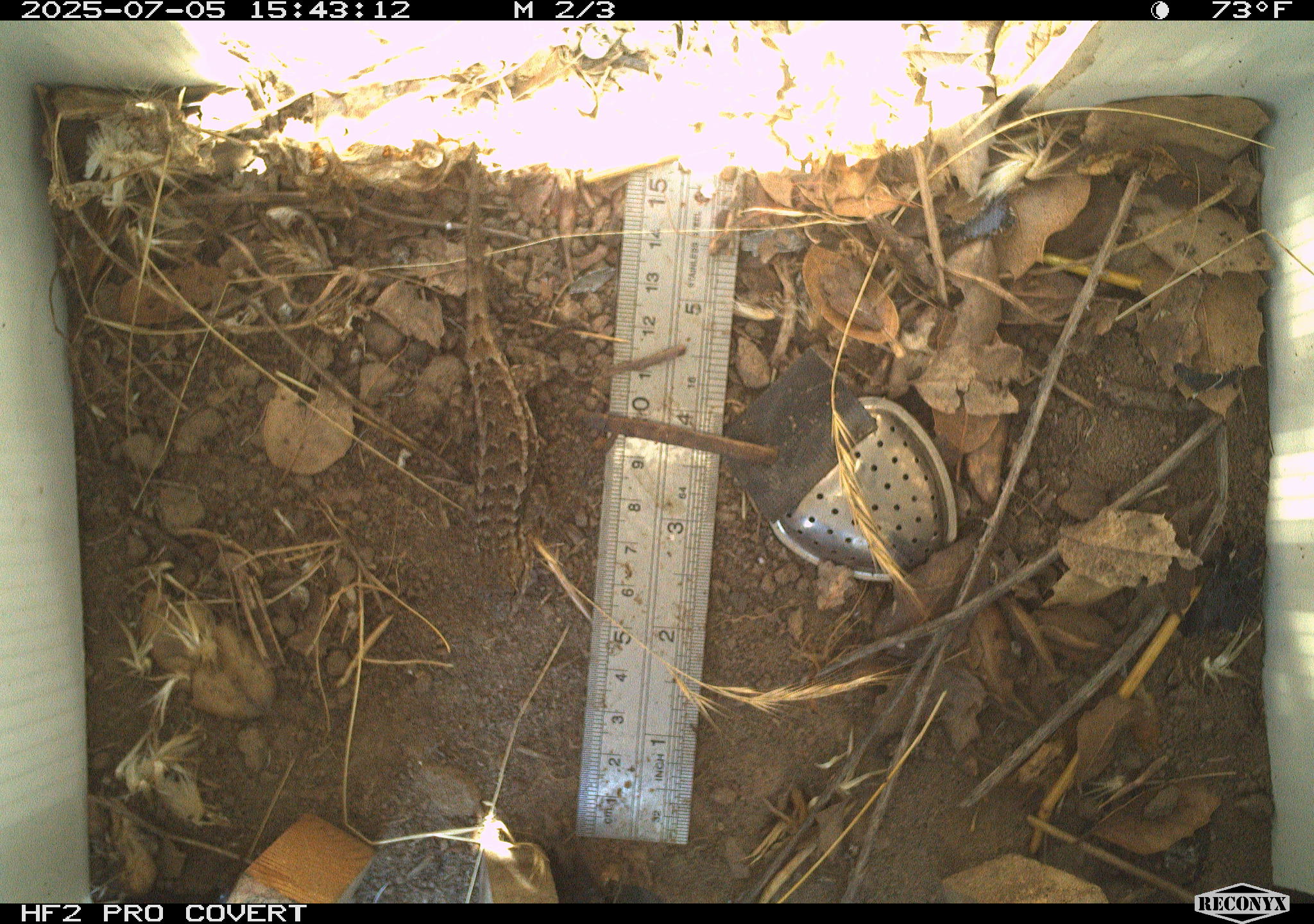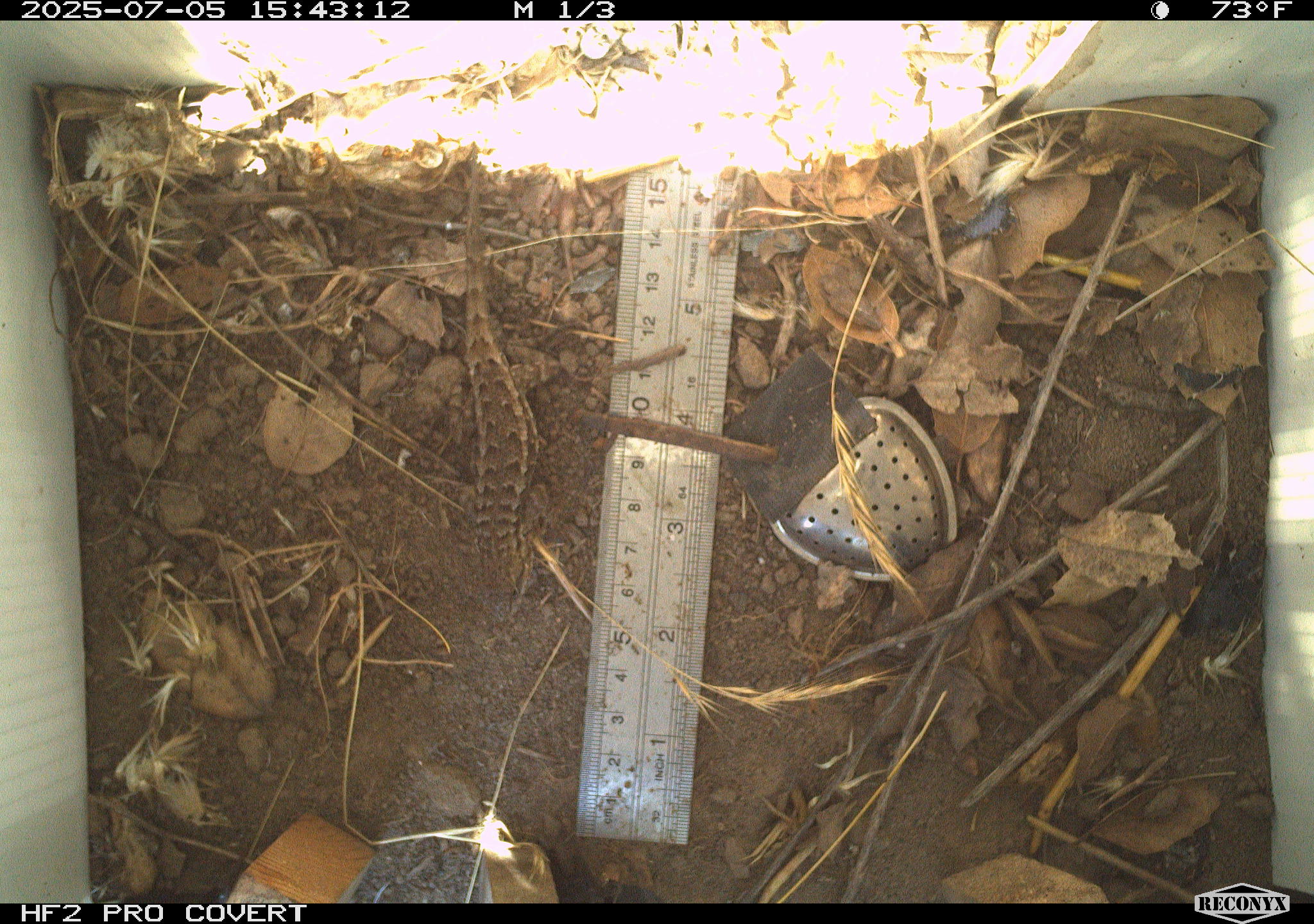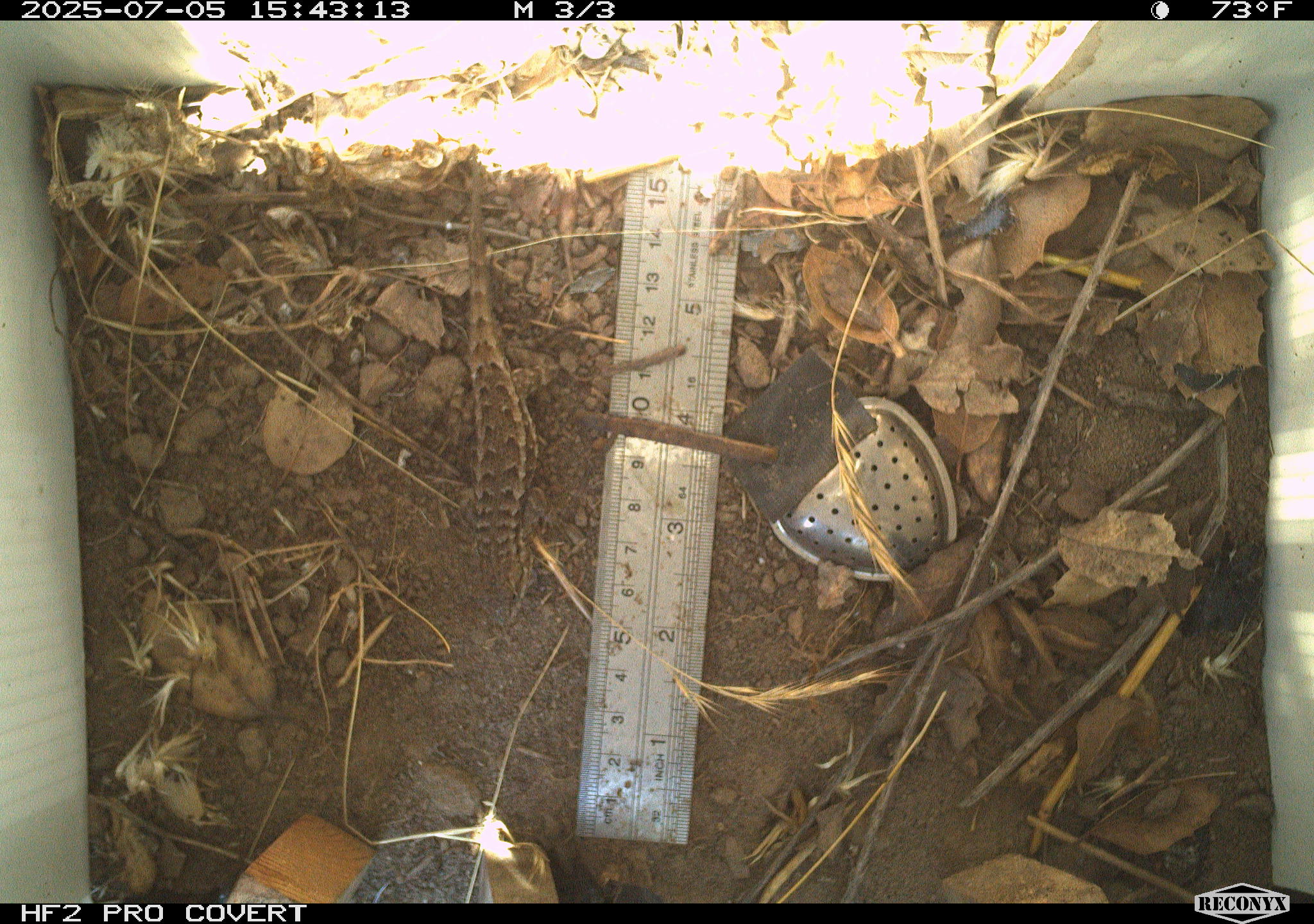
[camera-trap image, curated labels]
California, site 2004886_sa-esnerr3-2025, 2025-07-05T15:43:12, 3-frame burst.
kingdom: Animalia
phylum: Chordata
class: Reptilia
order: Squamata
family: Phrynosomatidae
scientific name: Phrynosomatidae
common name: north american spiny lizards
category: sceloporus/uta species